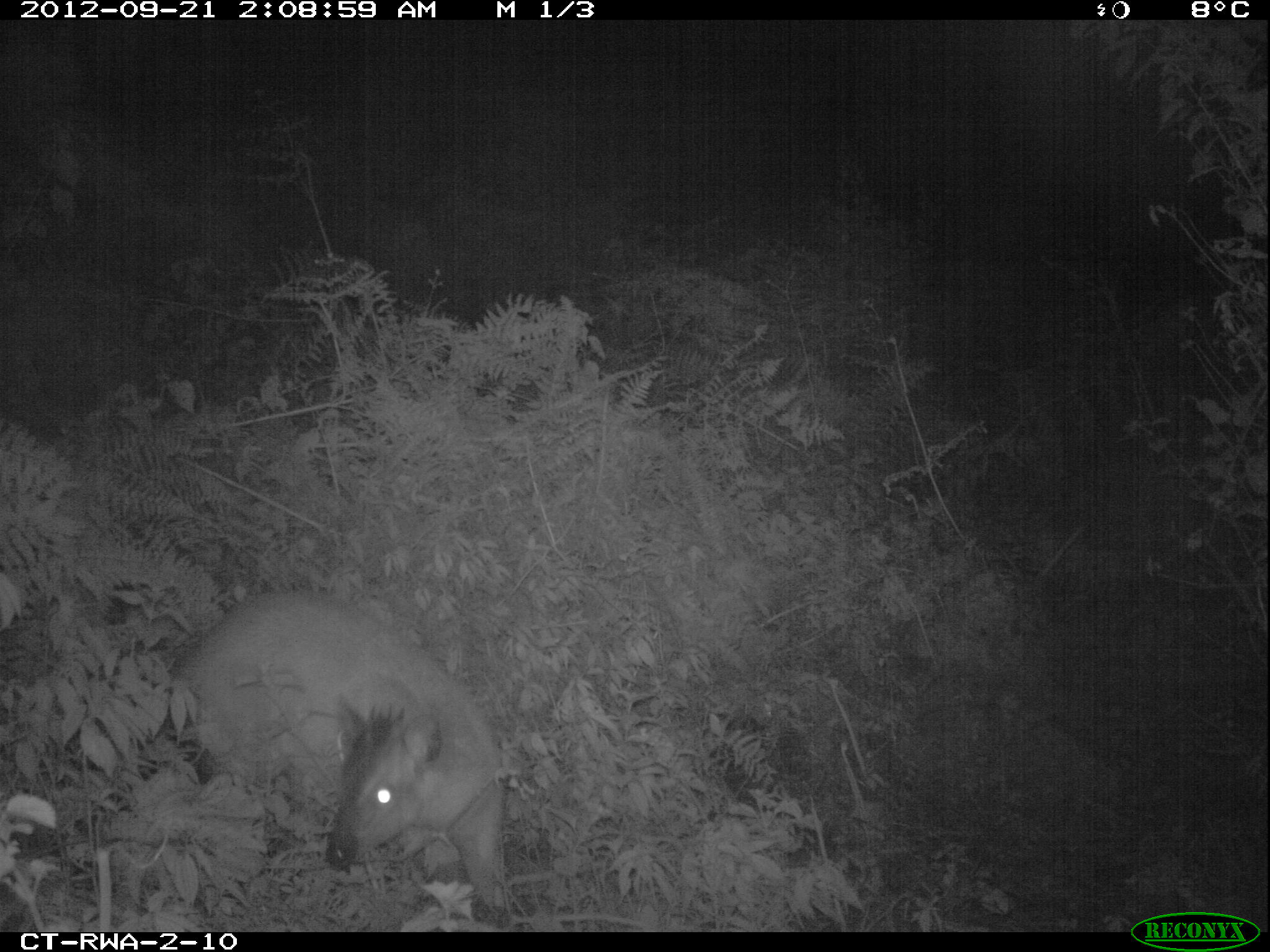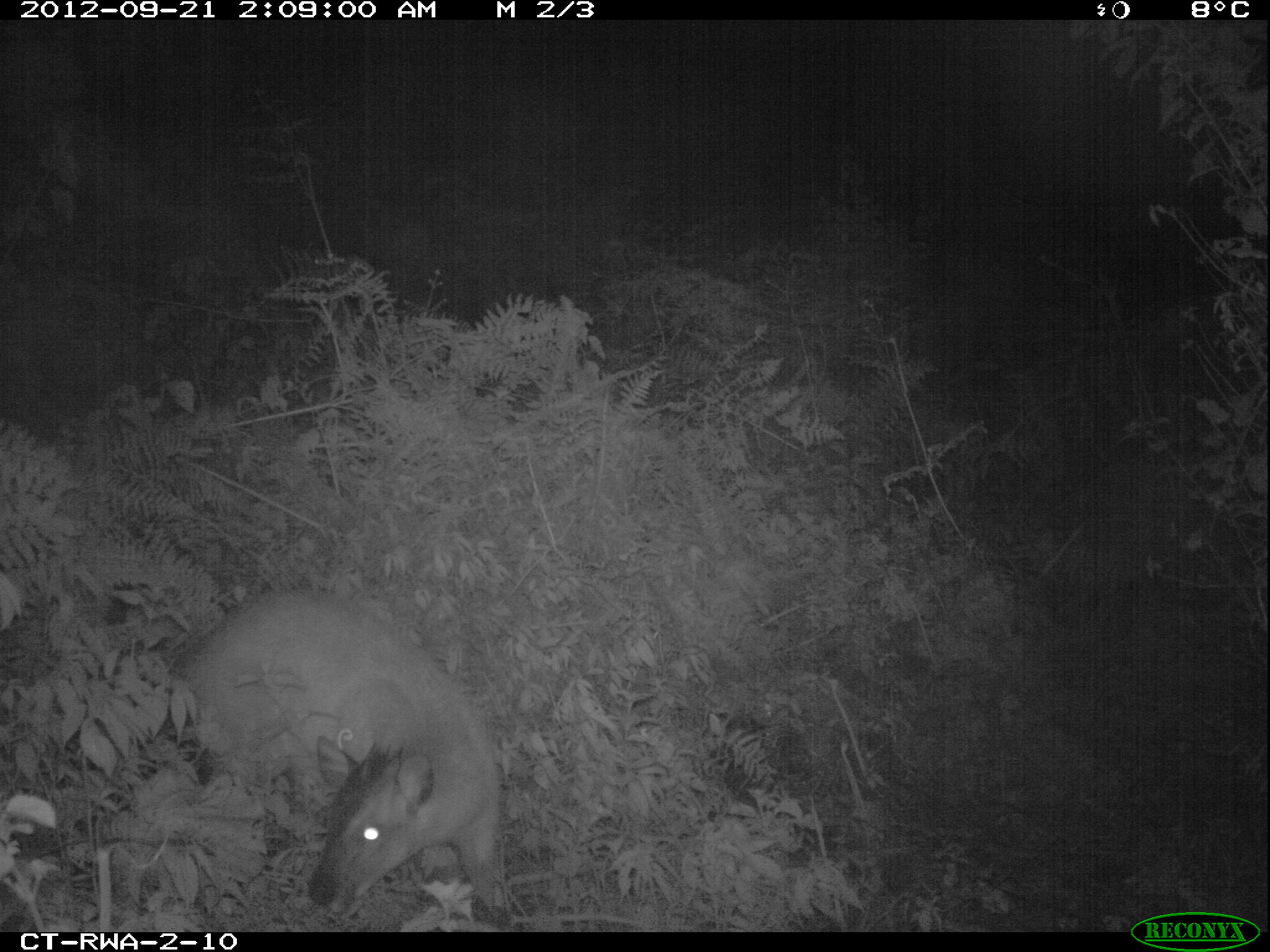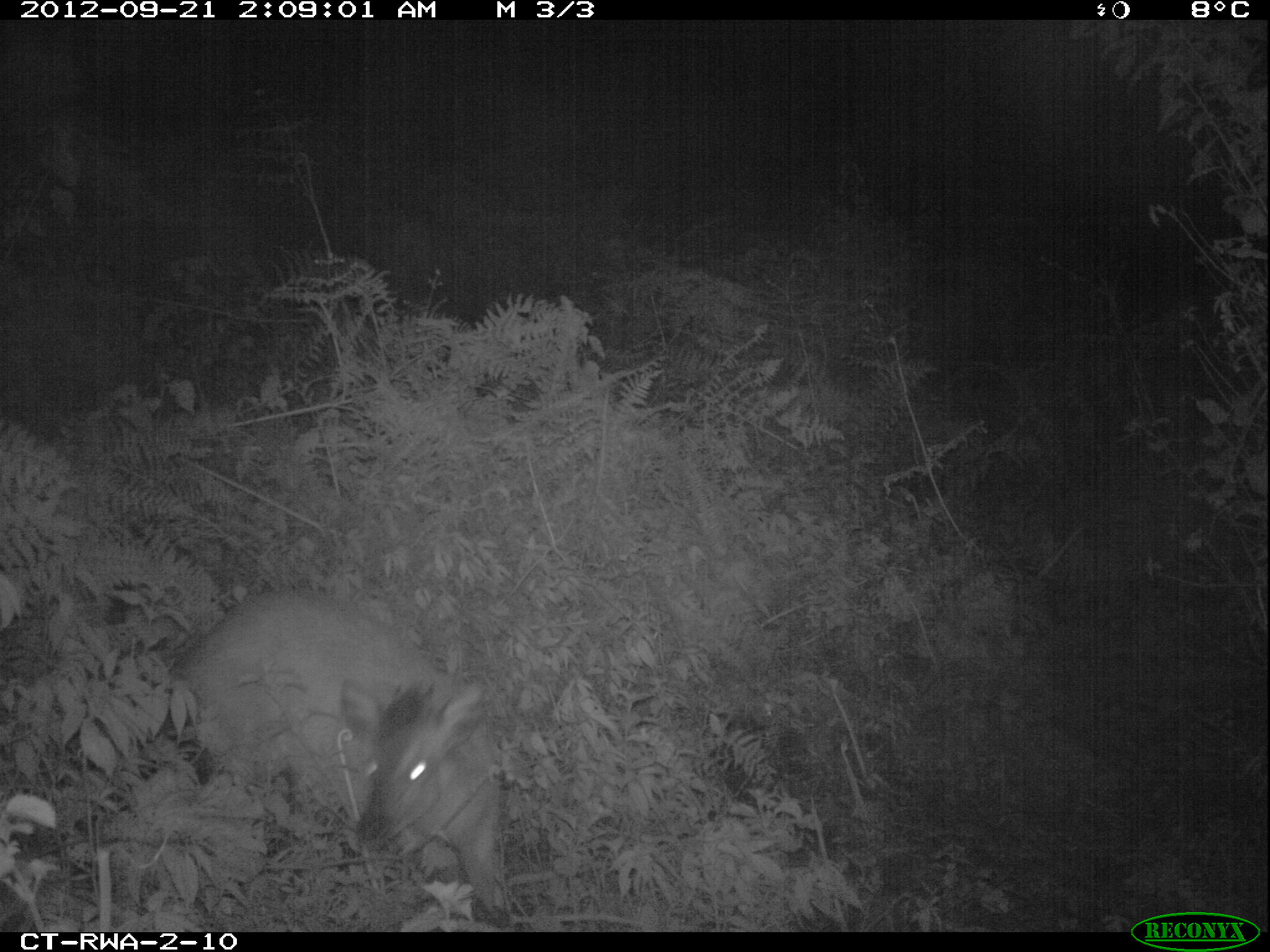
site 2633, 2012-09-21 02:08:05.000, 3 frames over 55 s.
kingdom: Animalia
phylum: Chordata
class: Mammalia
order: Artiodactyla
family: Bovidae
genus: Cephalophus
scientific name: Cephalophus nigrifrons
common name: black-fronted duiker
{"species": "Cephalophus nigrifrons (black-fronted duiker)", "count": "1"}